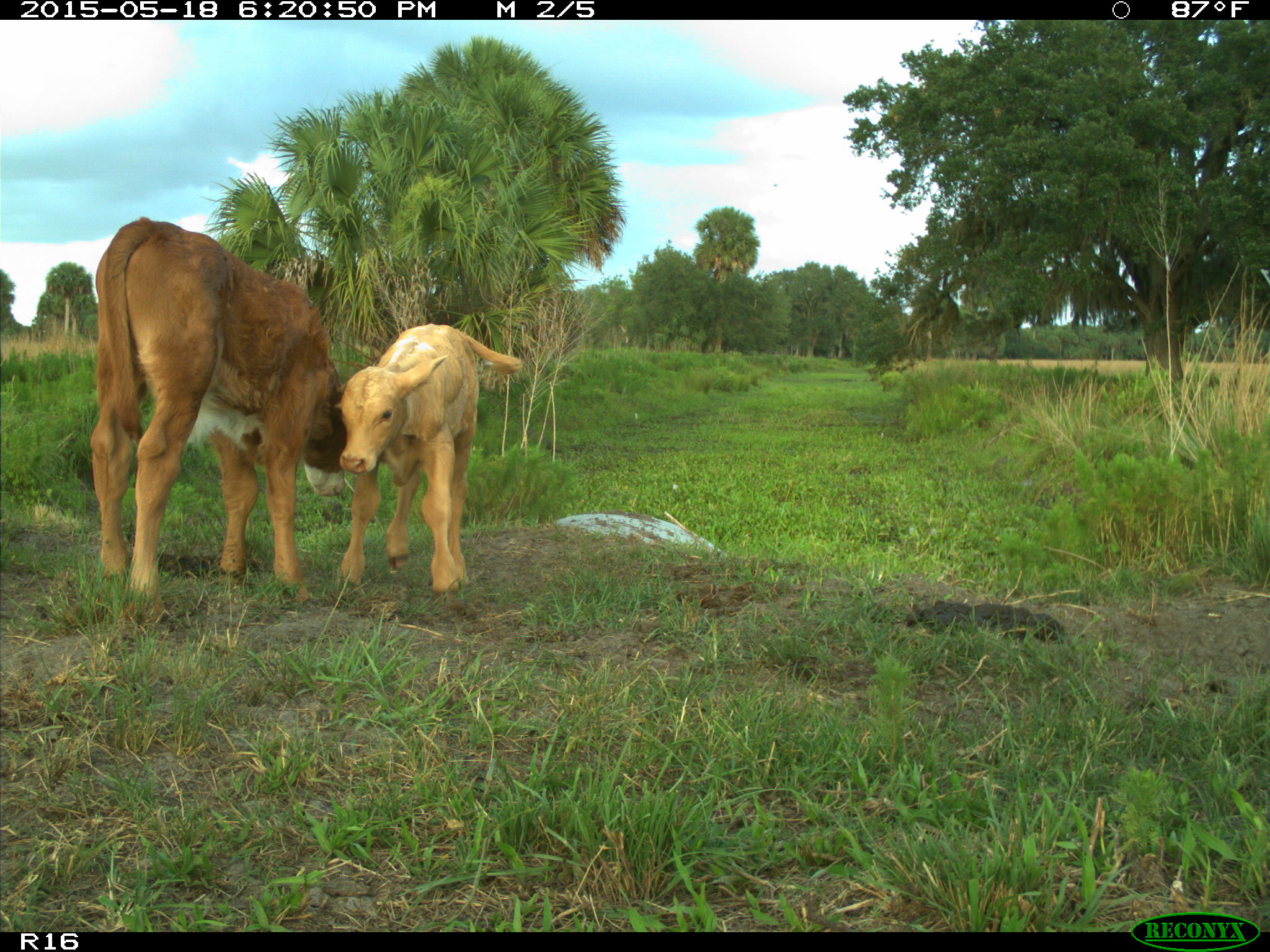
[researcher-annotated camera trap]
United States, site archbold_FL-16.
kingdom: Animalia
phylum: Chordata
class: Mammalia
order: Artiodactyla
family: Bovidae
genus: Bos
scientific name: Bos taurus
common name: domestic cow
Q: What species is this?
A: Bos taurus (domestic cow).